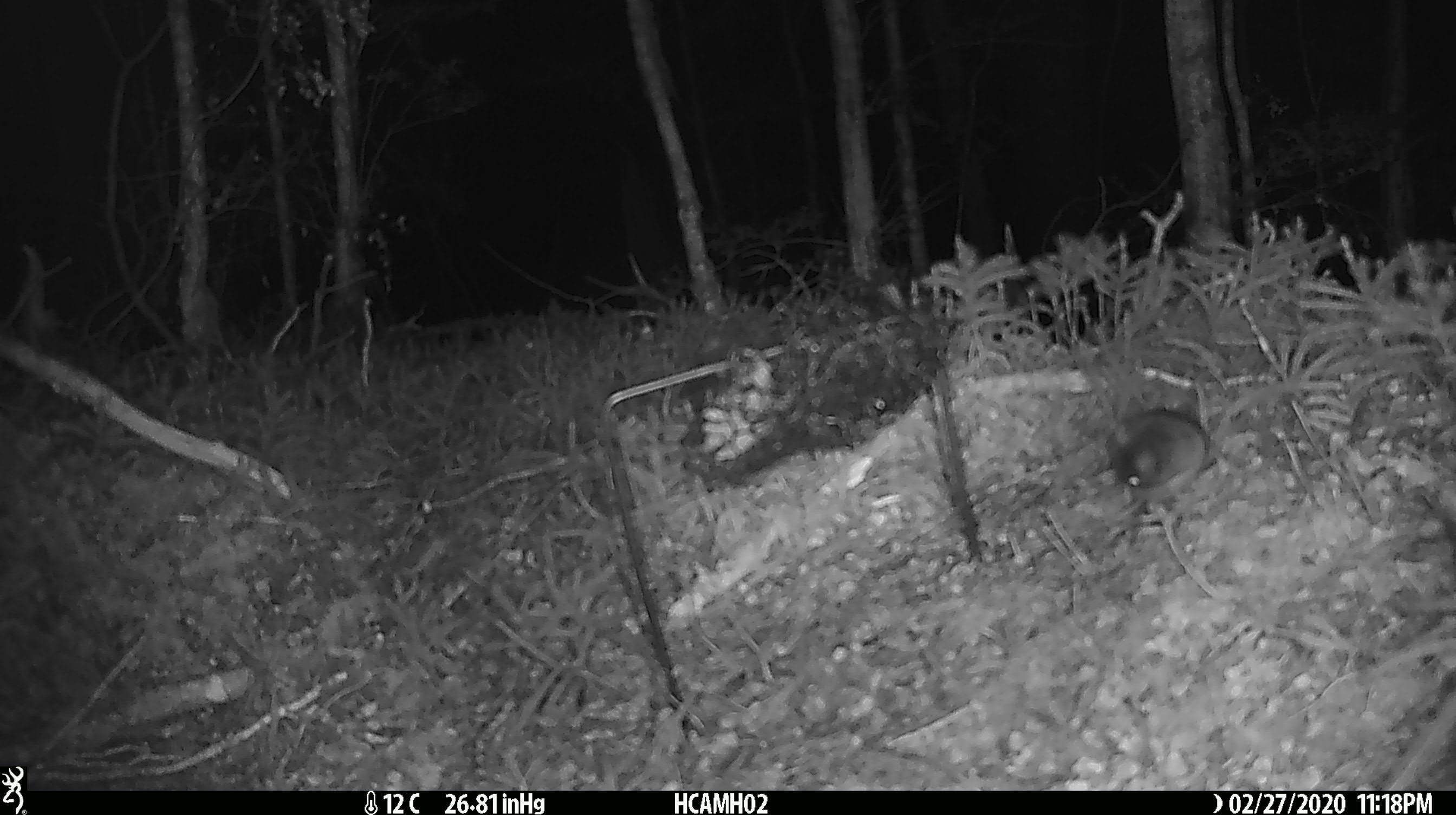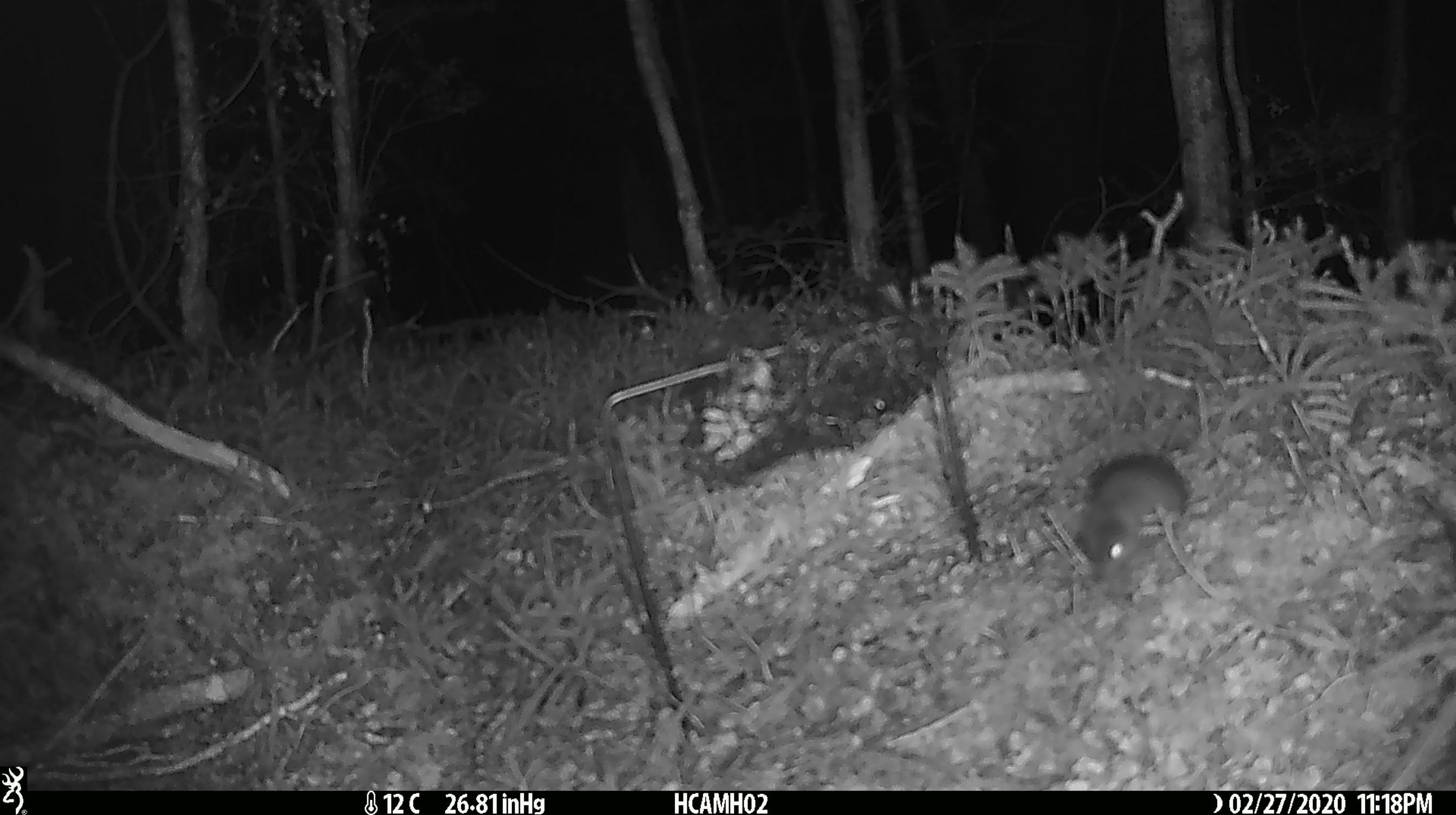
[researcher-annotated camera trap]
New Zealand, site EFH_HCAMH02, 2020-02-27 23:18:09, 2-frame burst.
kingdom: Animalia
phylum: Chordata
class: Mammalia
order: Rodentia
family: Muridae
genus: Mus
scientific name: Mus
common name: mouse